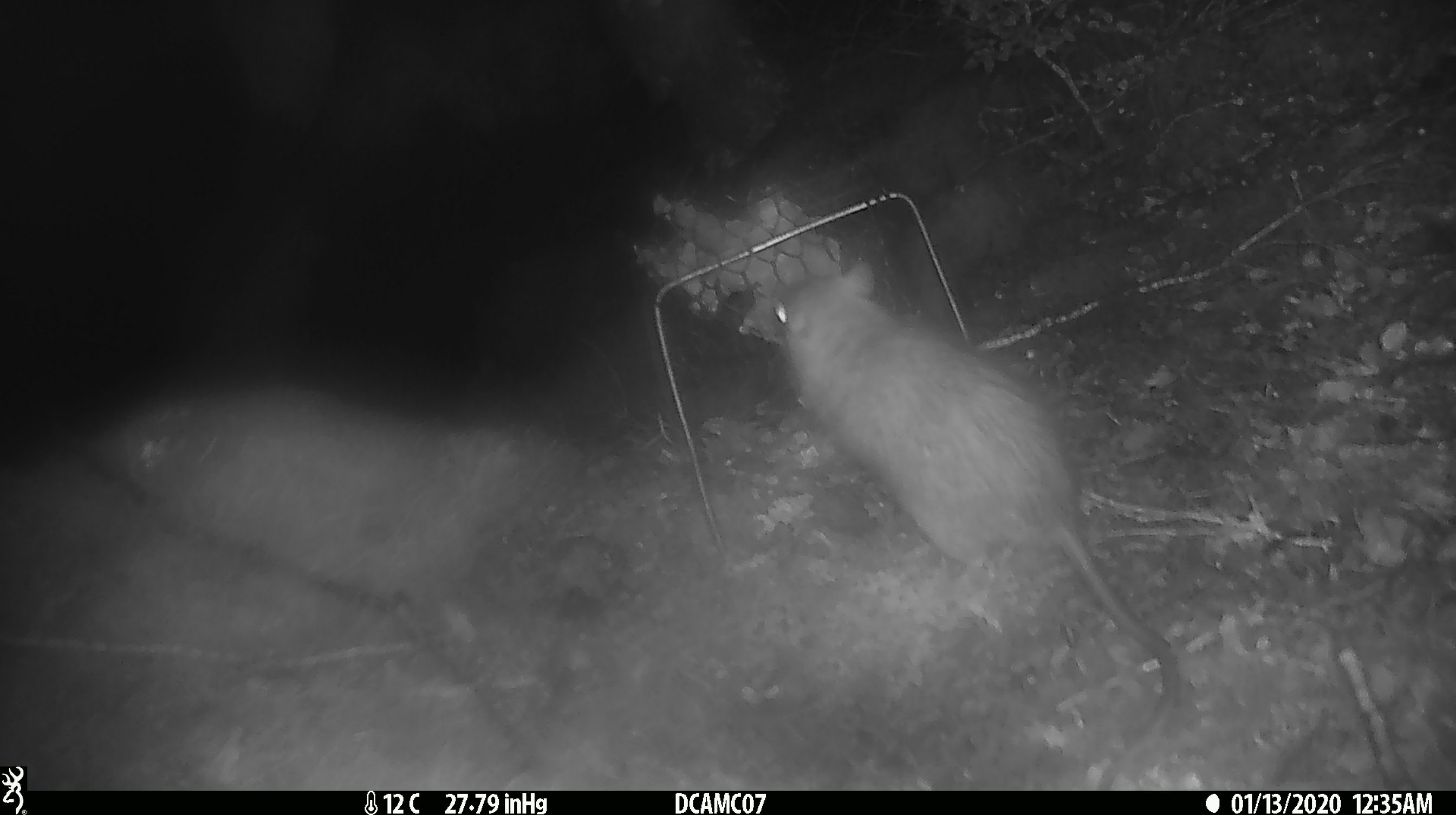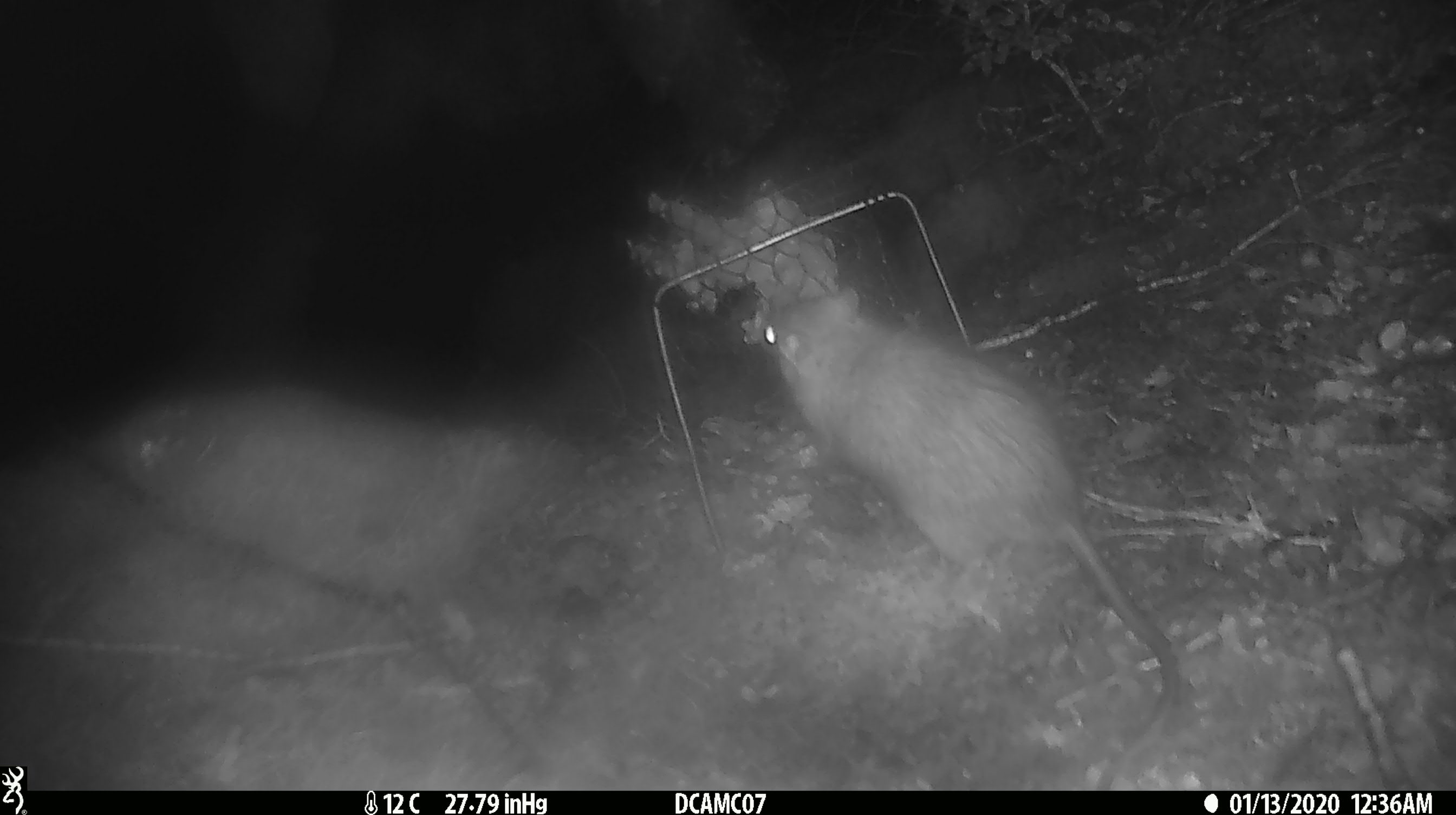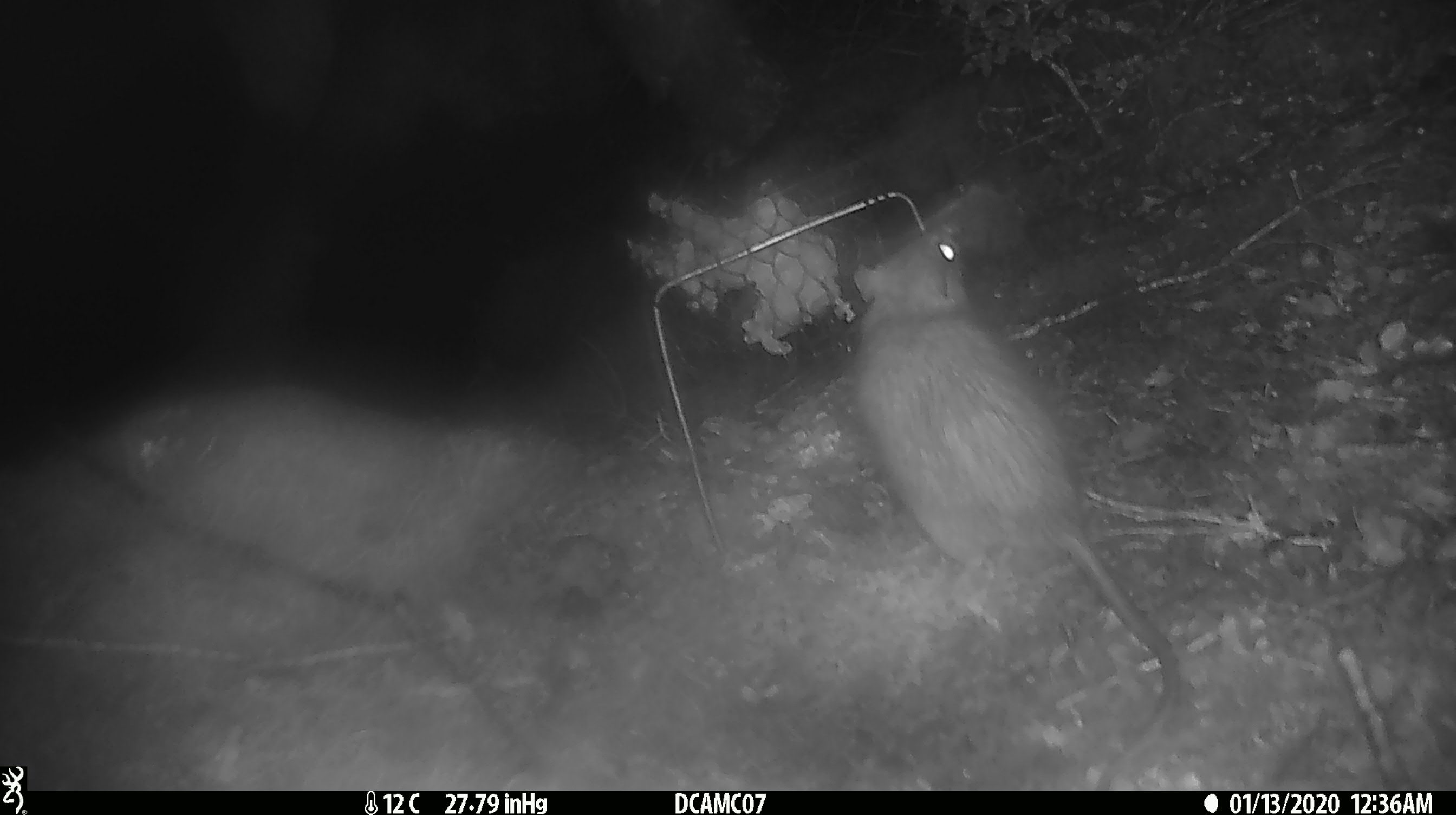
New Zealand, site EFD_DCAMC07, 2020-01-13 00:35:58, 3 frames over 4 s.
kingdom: Animalia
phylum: Chordata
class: Mammalia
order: Rodentia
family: Muridae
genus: Rattus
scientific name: Rattus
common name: rat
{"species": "rat (Rattus)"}